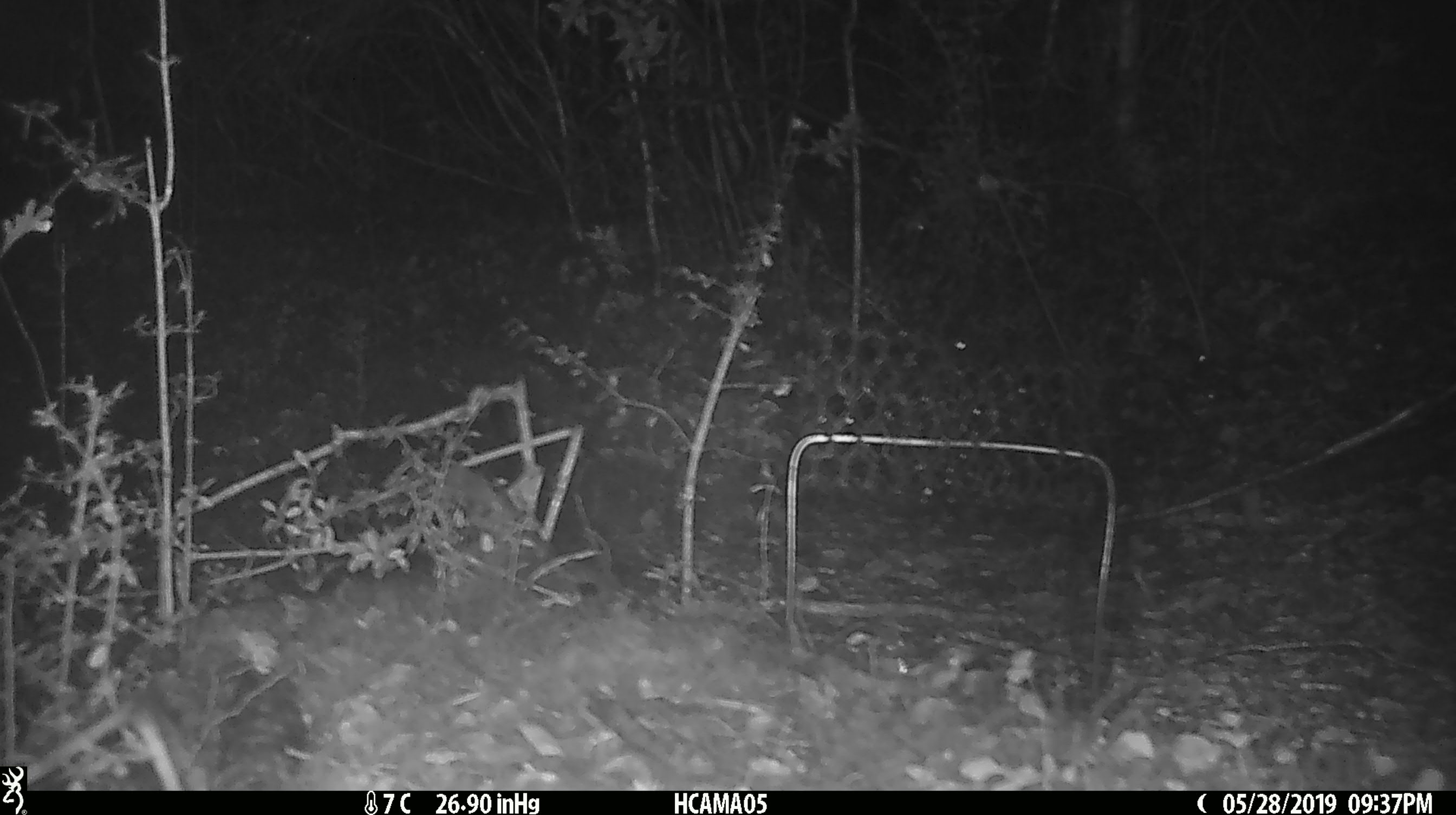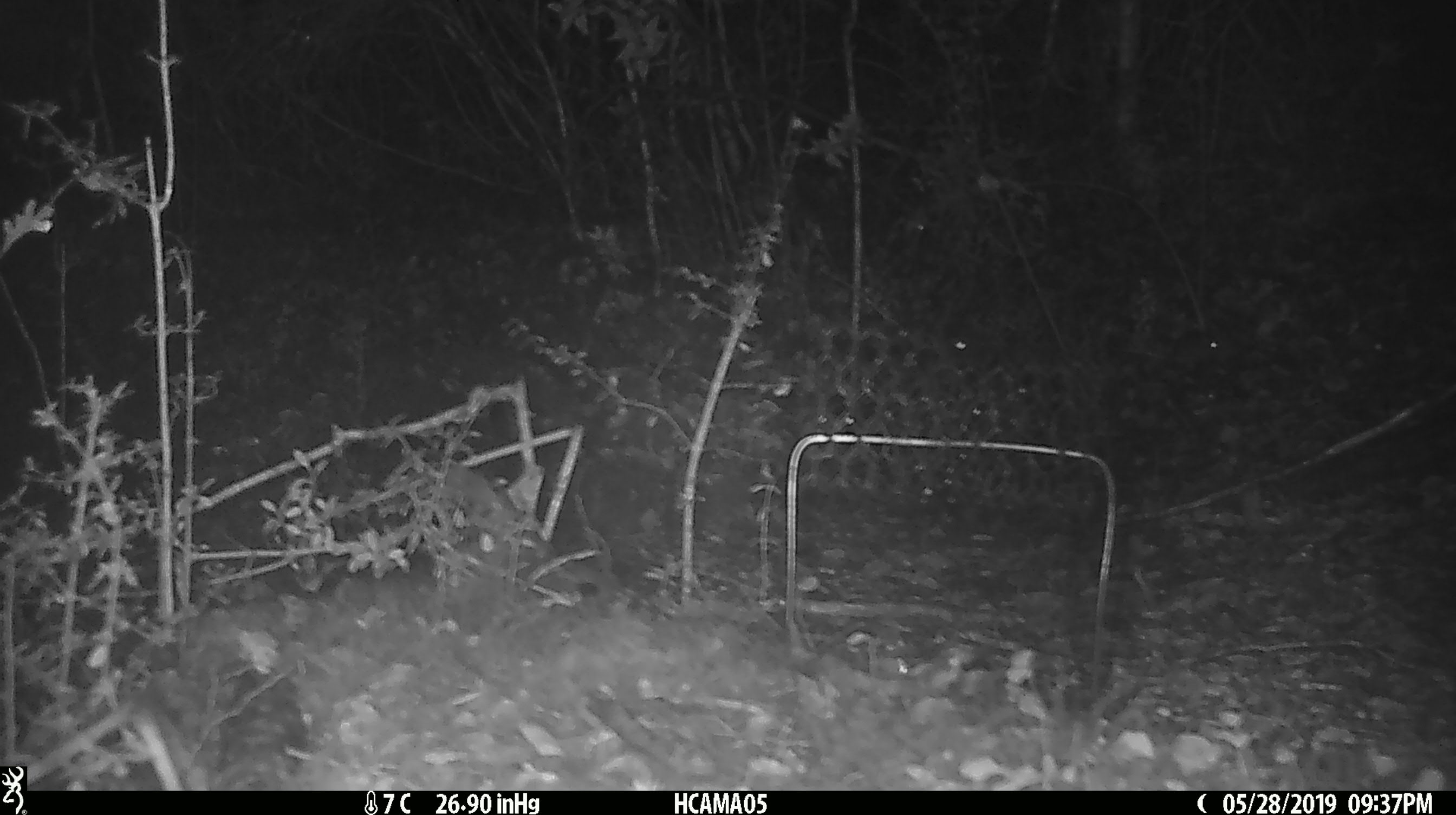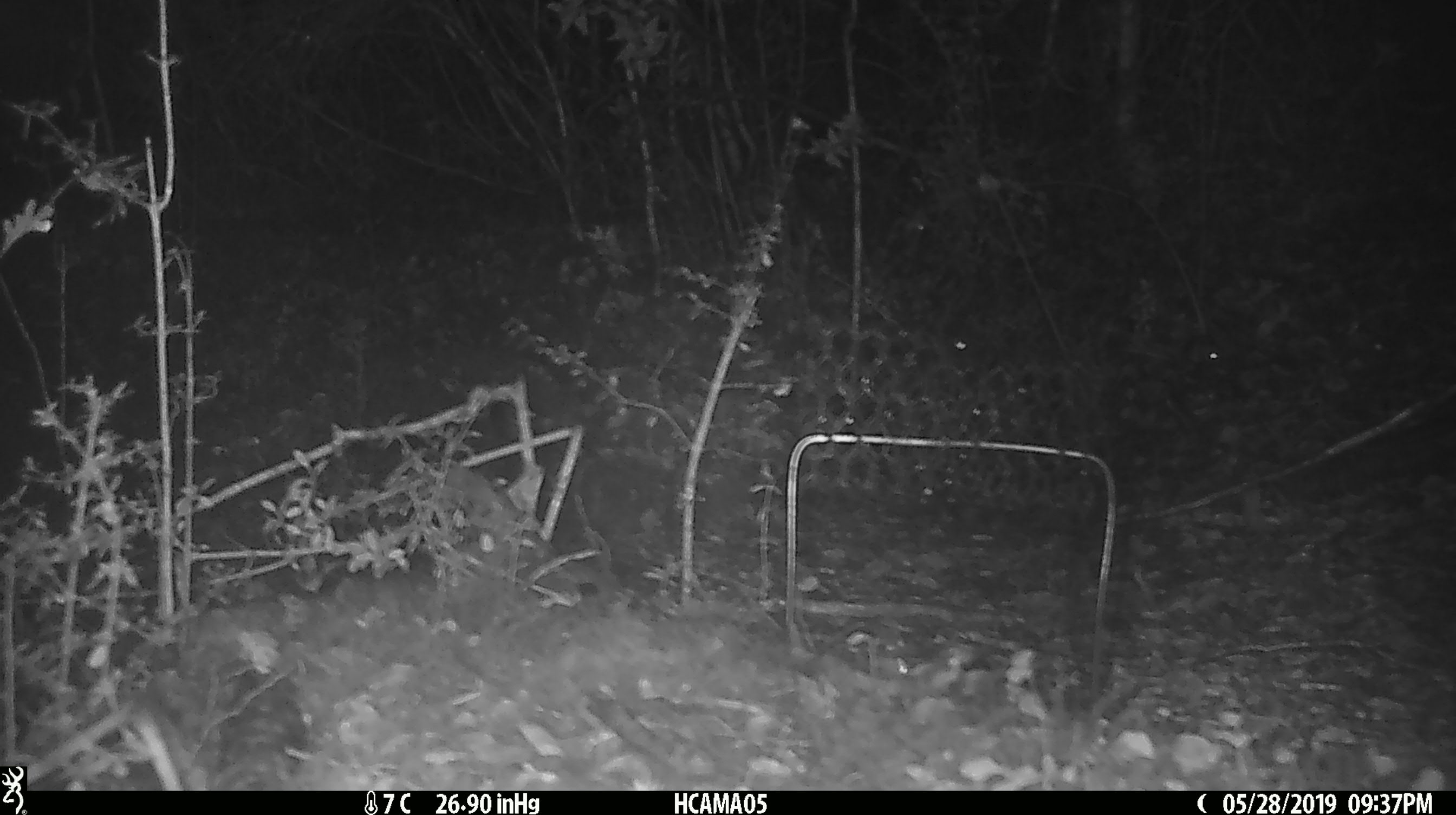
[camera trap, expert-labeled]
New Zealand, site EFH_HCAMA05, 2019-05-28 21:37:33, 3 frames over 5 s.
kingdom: Animalia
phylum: Chordata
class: Mammalia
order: Rodentia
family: Muridae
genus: Mus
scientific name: Mus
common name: mouse